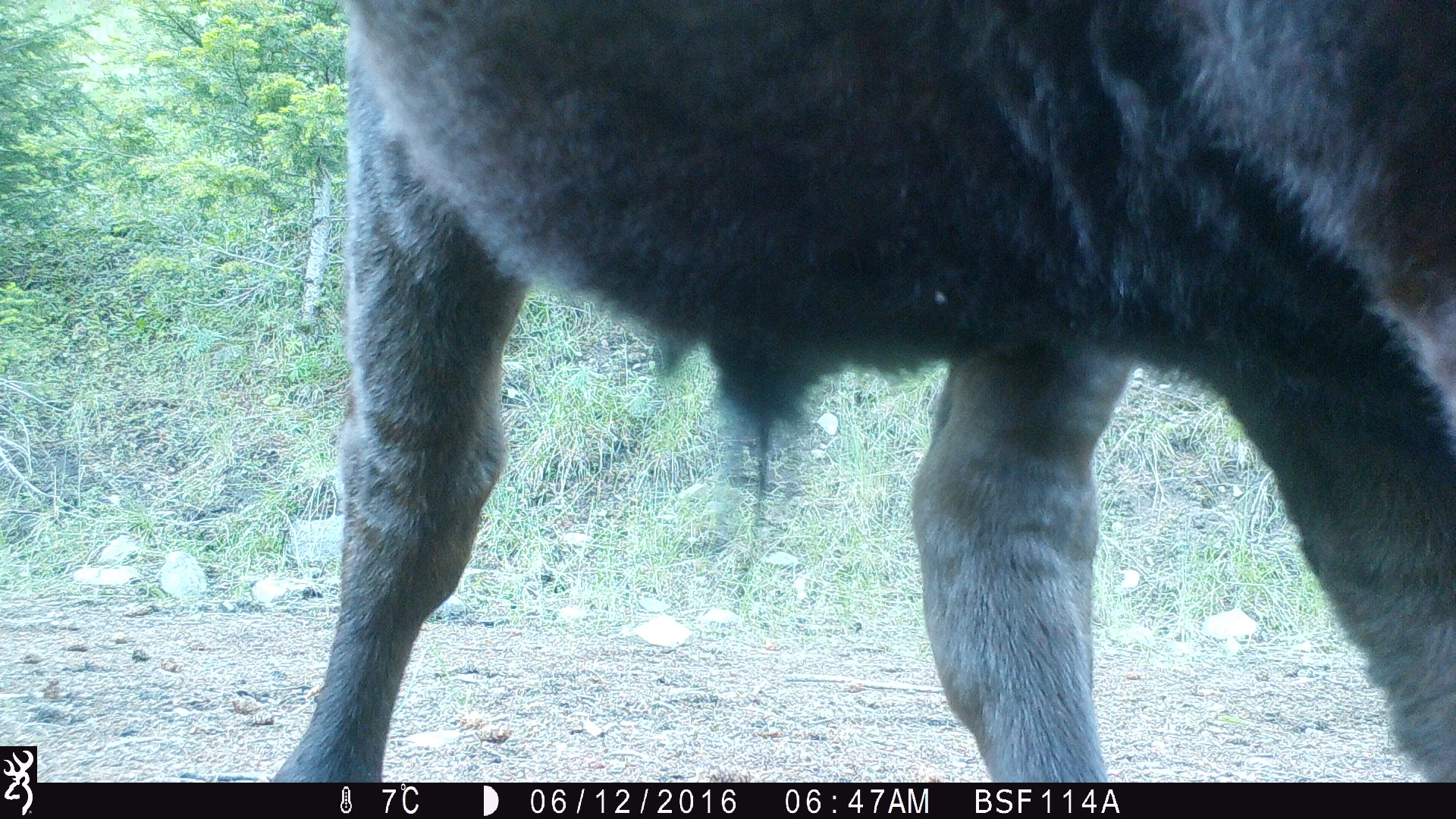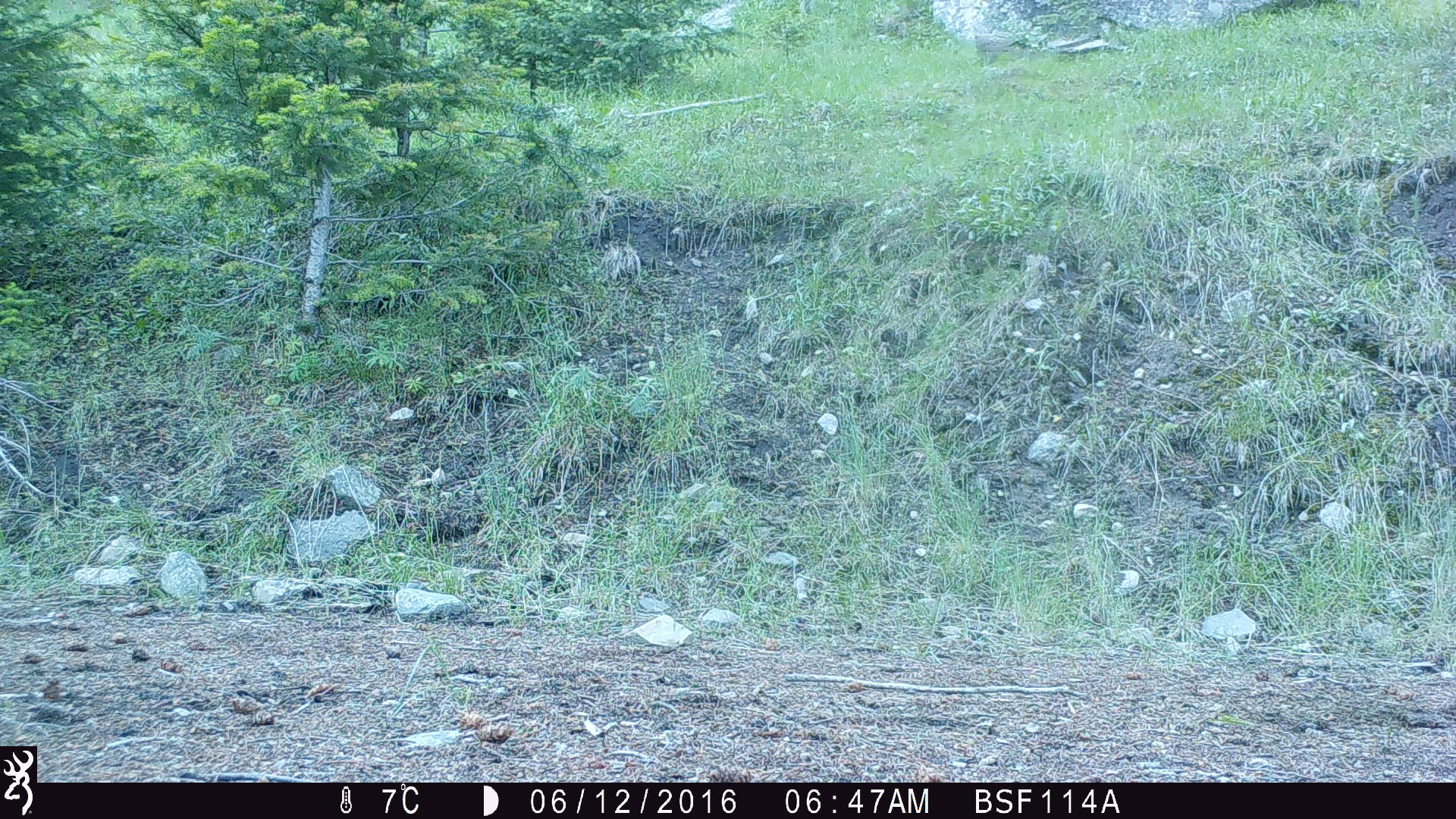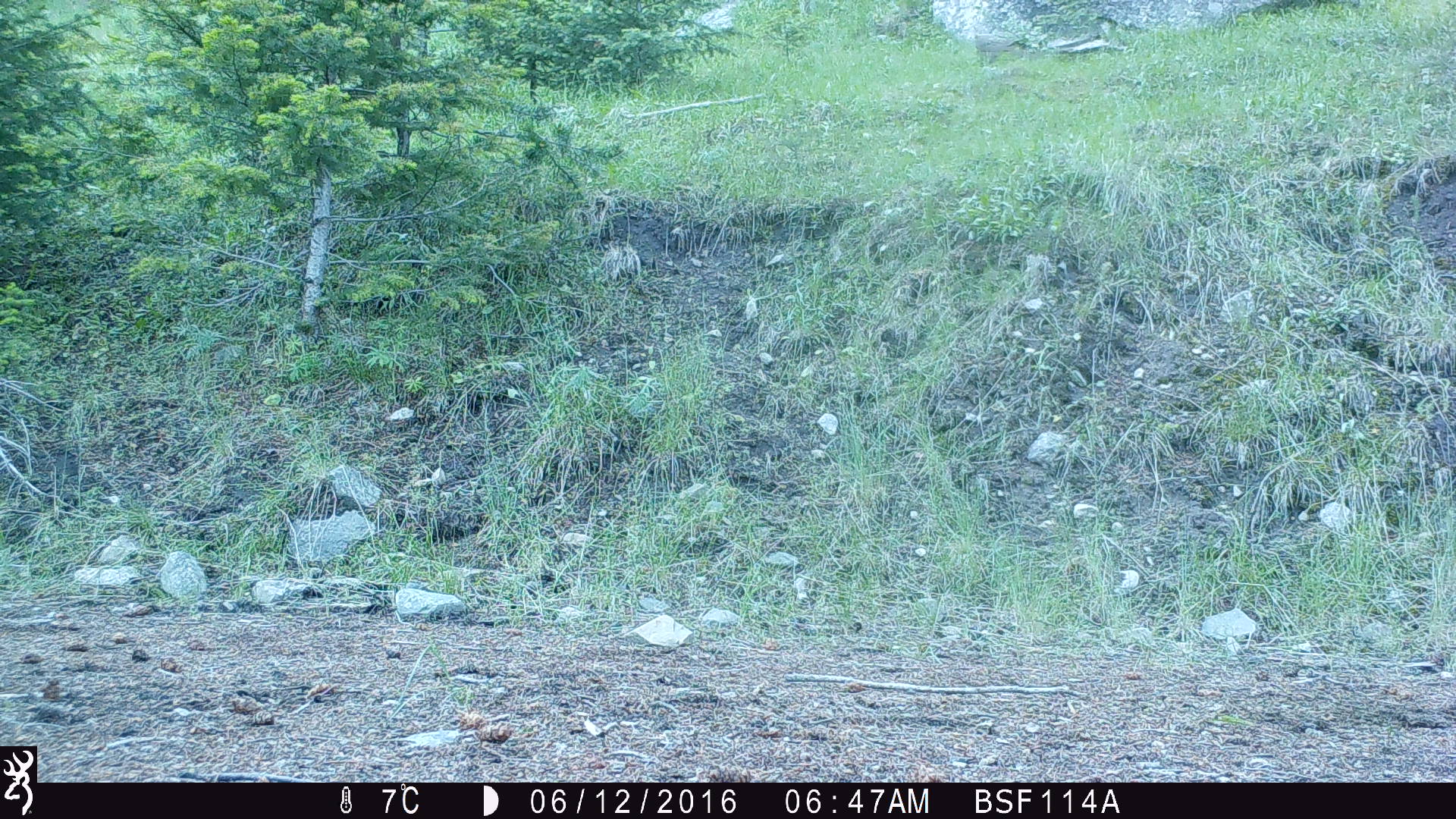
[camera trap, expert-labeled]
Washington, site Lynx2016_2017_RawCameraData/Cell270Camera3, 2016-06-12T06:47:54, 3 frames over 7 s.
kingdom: Animalia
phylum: Chordata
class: Mammalia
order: Artiodactyla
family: Bovidae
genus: Bos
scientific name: Bos taurus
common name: domestic cattle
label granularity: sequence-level